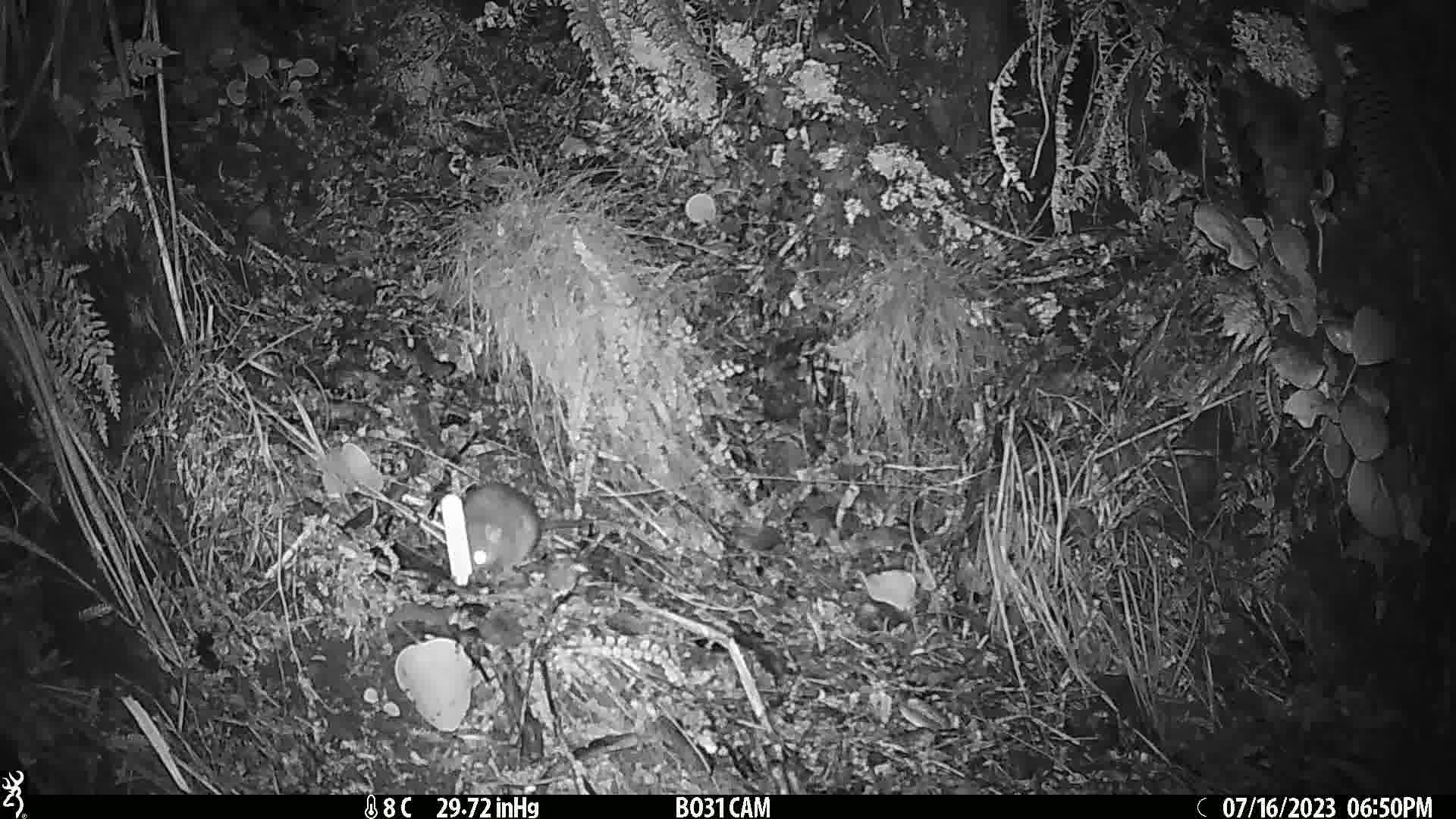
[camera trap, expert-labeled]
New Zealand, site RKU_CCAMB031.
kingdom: Animalia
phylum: Chordata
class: Mammalia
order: Rodentia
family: Muridae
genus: Rattus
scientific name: Rattus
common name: rat